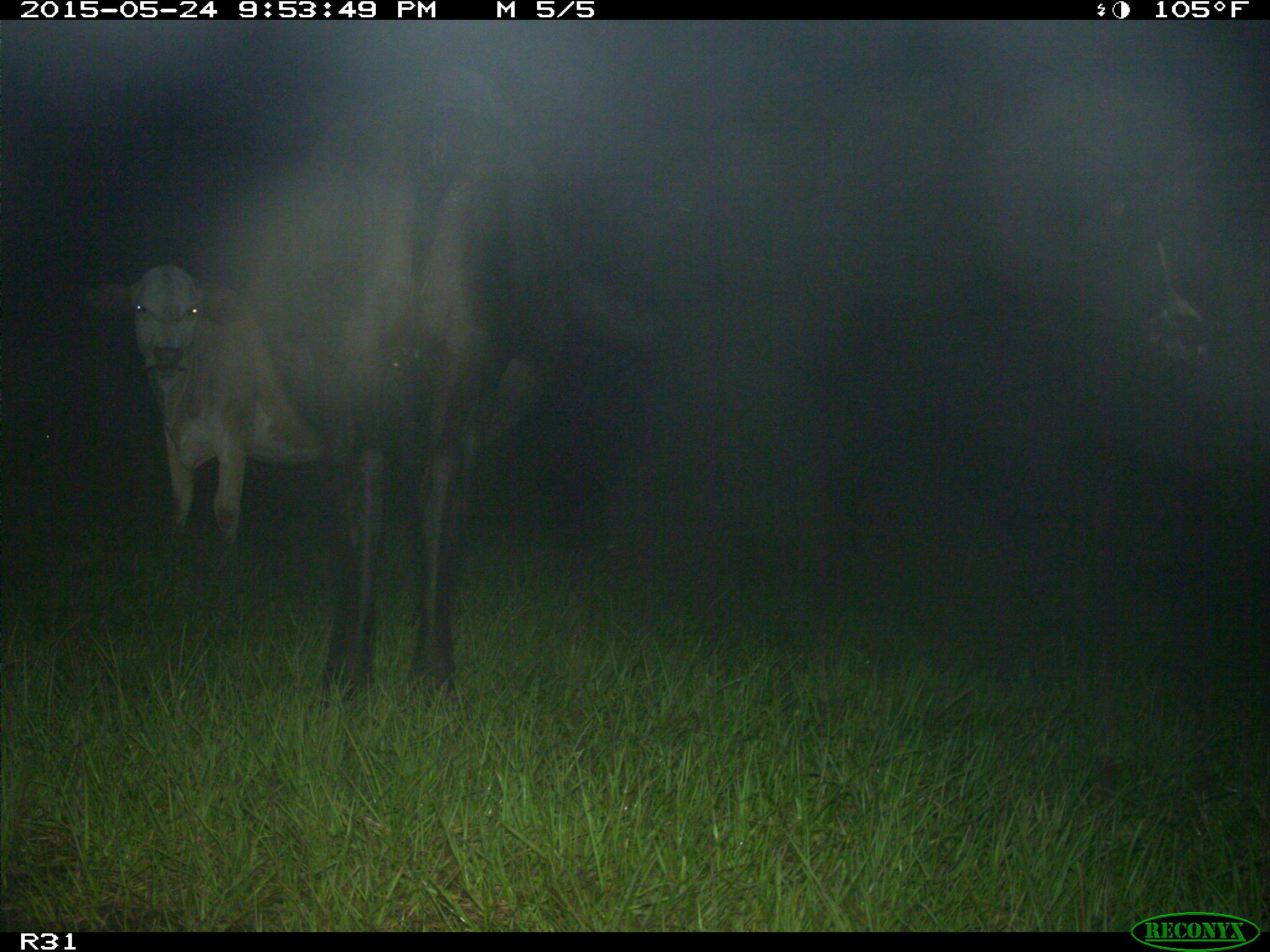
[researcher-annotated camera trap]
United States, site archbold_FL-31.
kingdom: Animalia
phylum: Chordata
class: Mammalia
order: Artiodactyla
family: Bovidae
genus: Bos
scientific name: Bos taurus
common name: domestic cow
Bos taurus (domestic cow).